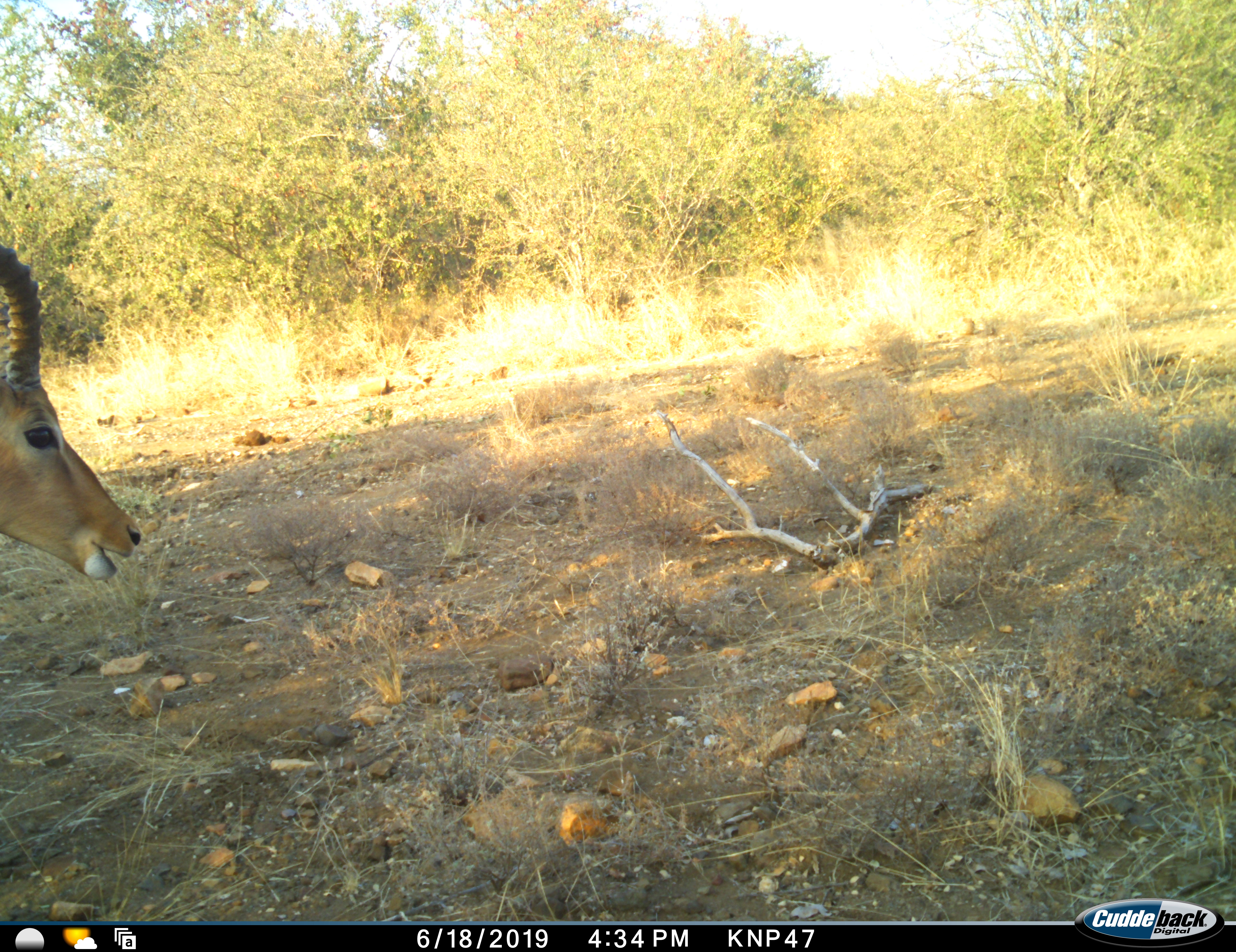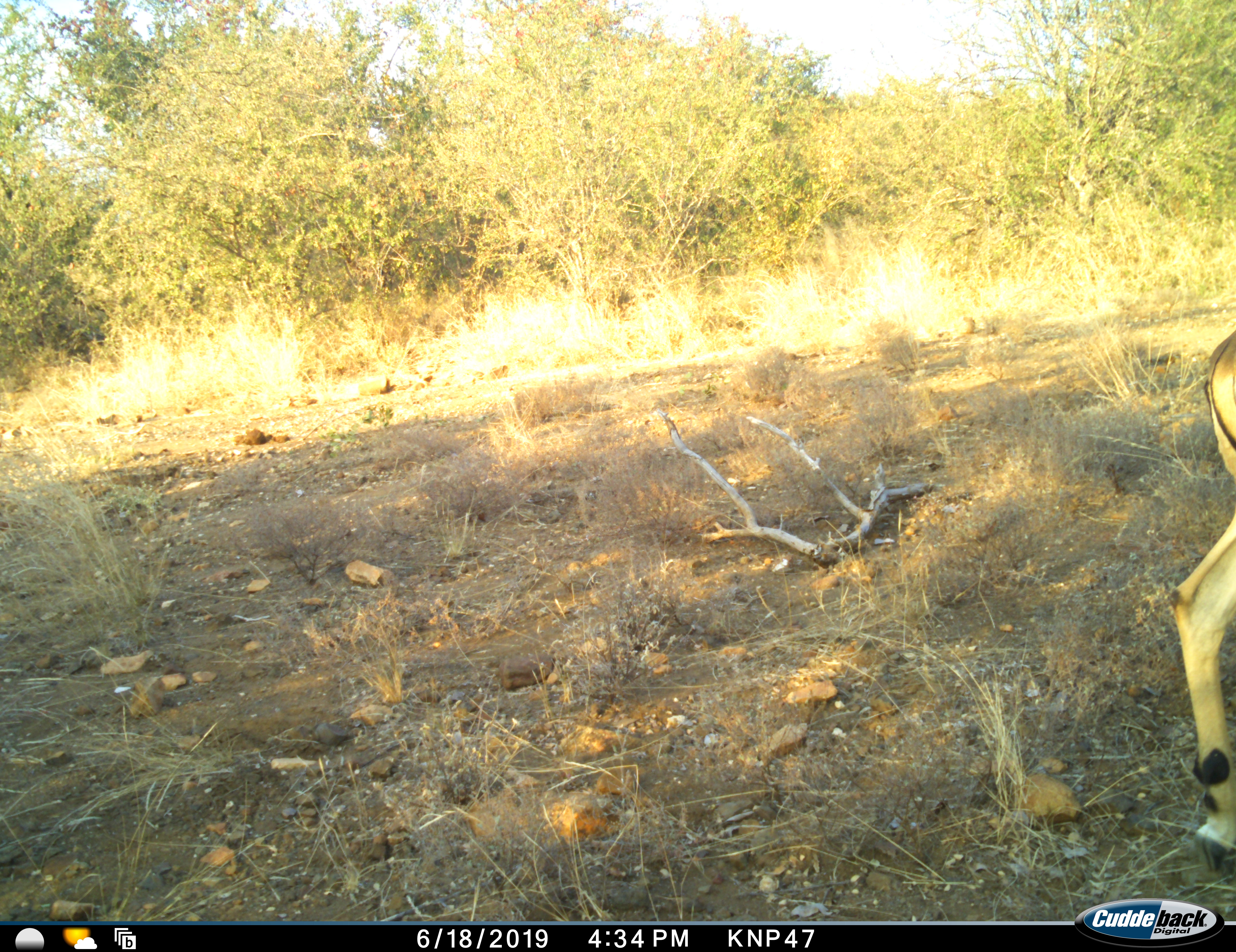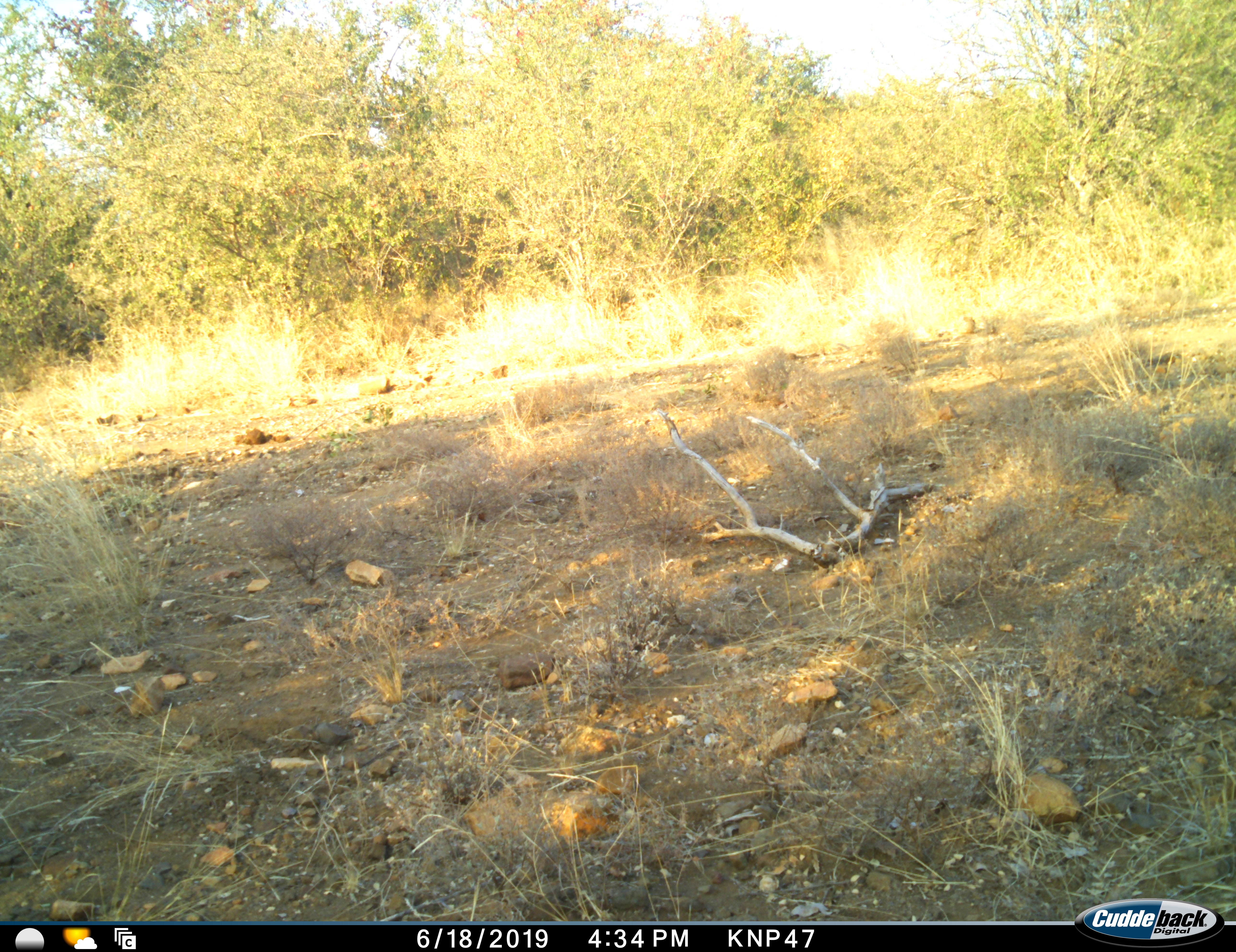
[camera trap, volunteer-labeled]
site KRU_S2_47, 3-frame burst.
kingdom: Animalia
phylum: Chordata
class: Mammalia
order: Artiodactyla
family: Bovidae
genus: Aepyceros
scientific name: Aepyceros melampus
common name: impala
Impala (Aepyceros melampus), count 1. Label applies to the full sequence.